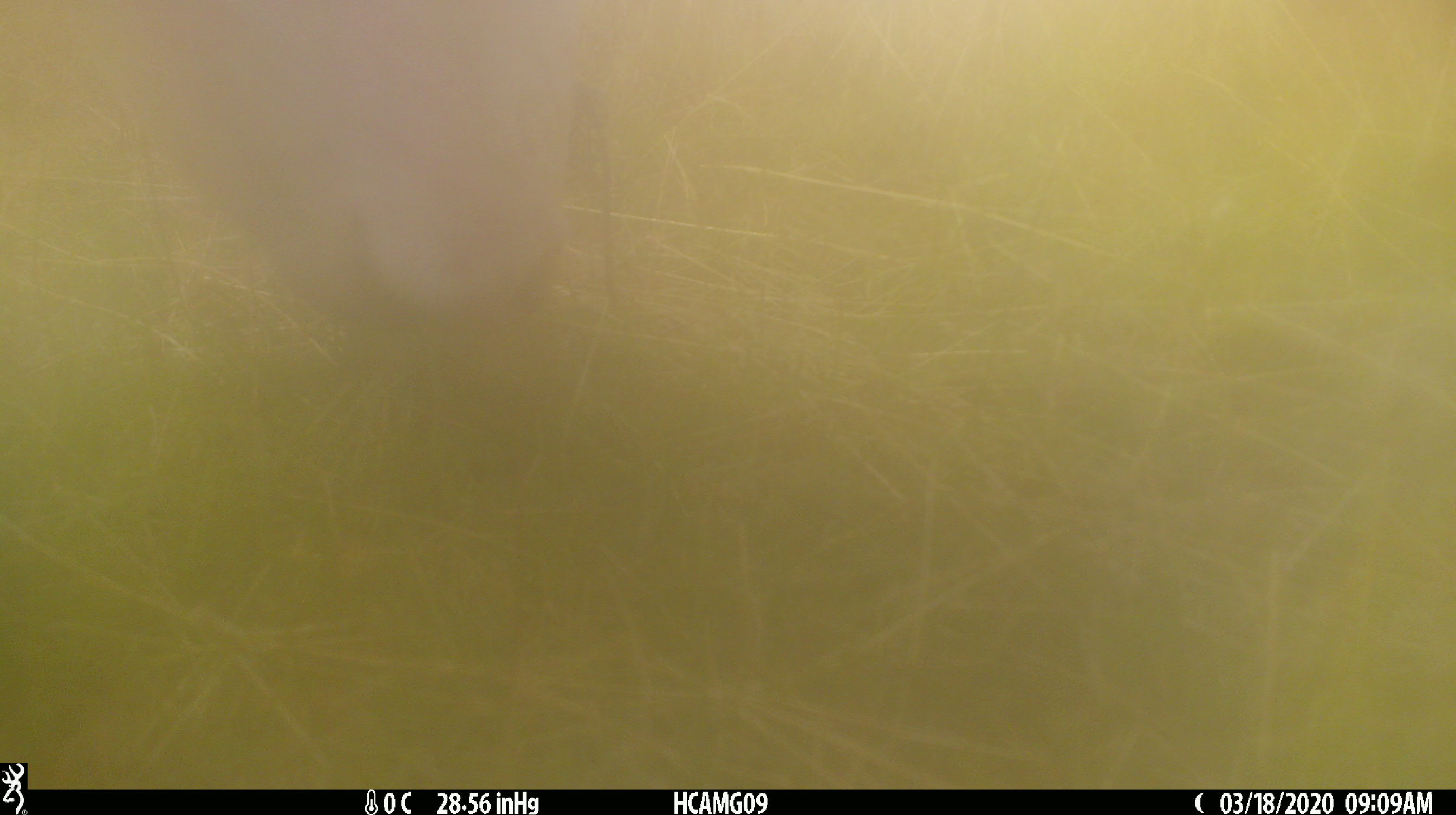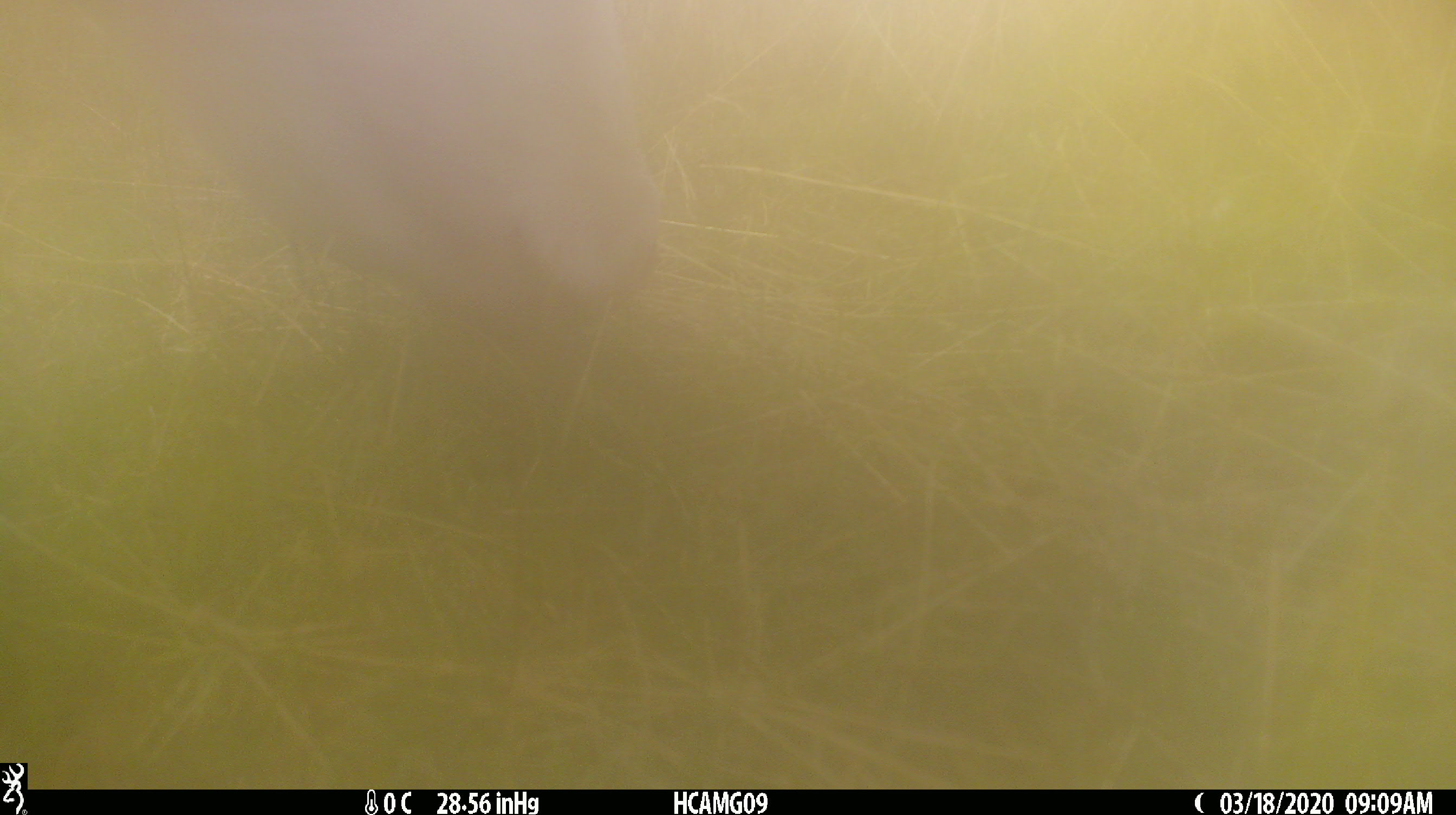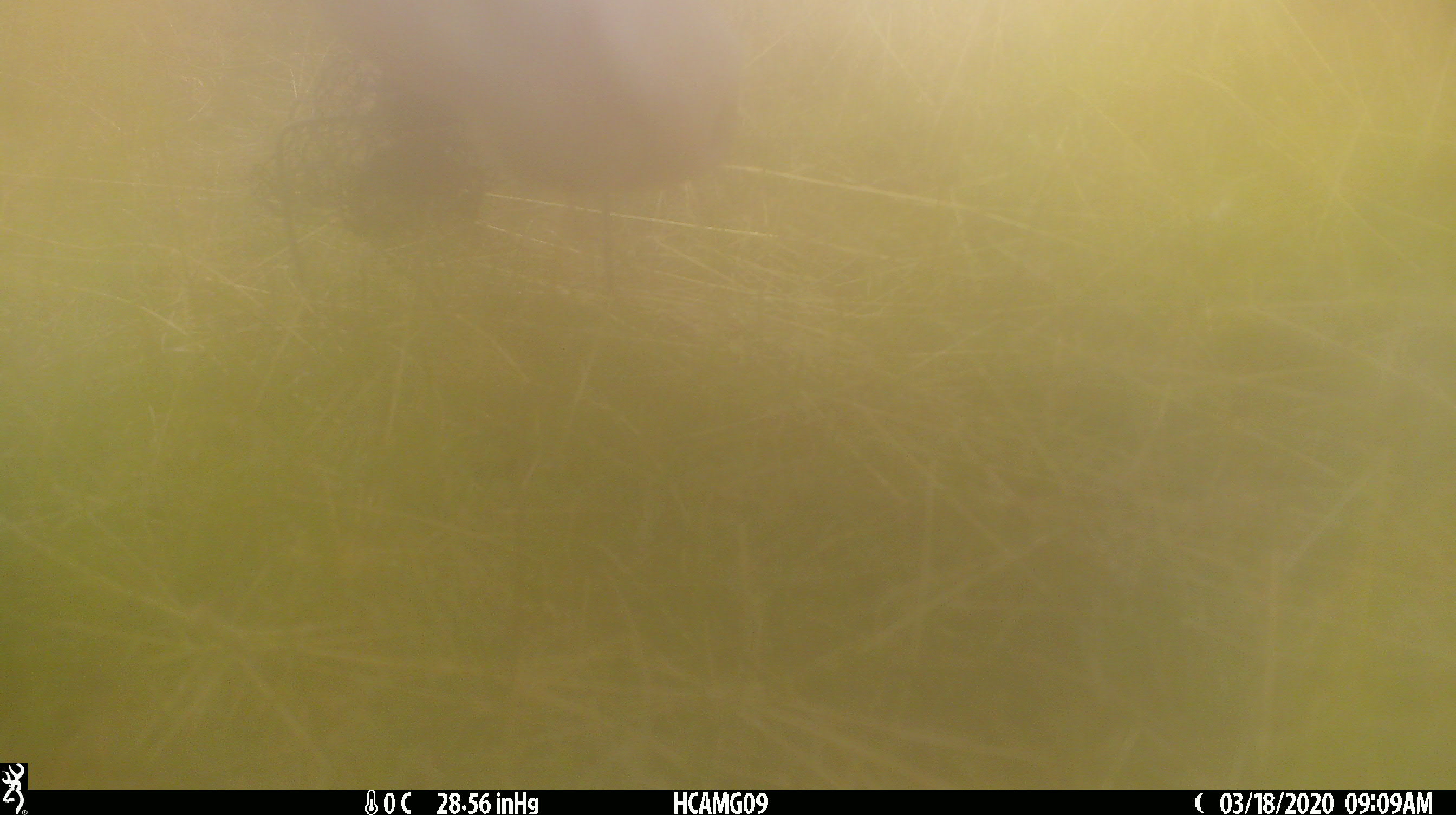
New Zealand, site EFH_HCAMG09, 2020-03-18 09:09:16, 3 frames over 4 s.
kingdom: Animalia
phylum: Chordata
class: Mammalia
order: Artiodactyla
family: Bovidae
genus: Bos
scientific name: Bos taurus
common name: domestic cow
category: cow